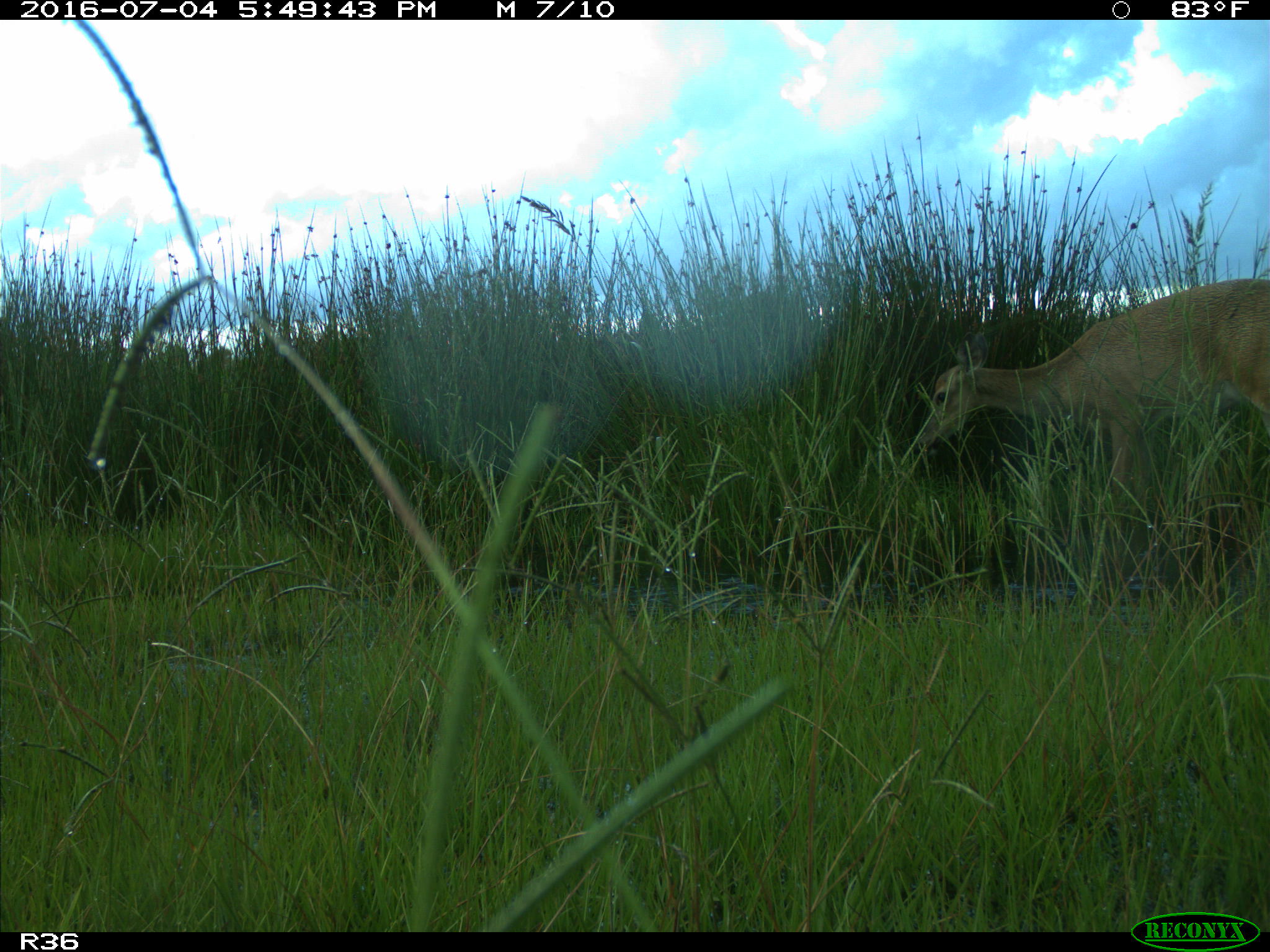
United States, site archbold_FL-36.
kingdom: Animalia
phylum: Chordata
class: Mammalia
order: Artiodactyla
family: Cervidae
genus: Odocoileus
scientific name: Odocoileus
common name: deer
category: unidentified deer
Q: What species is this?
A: Unidentified deer (deer) (Odocoileus).